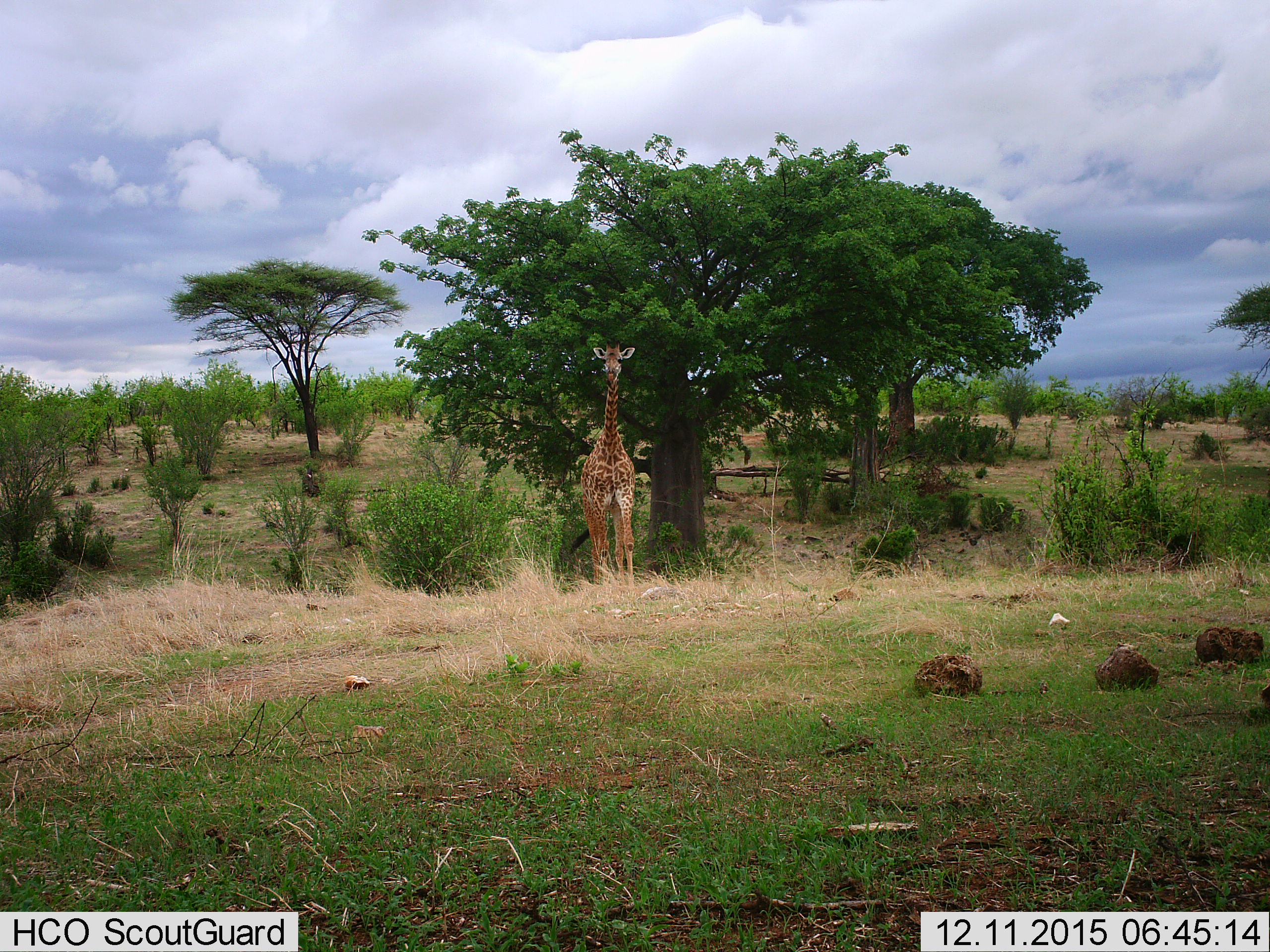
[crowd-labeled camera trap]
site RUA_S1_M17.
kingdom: Animalia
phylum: Chordata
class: Mammalia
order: Artiodactyla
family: Giraffidae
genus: Giraffa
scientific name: Giraffa camelopardalis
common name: giraffe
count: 1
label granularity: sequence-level